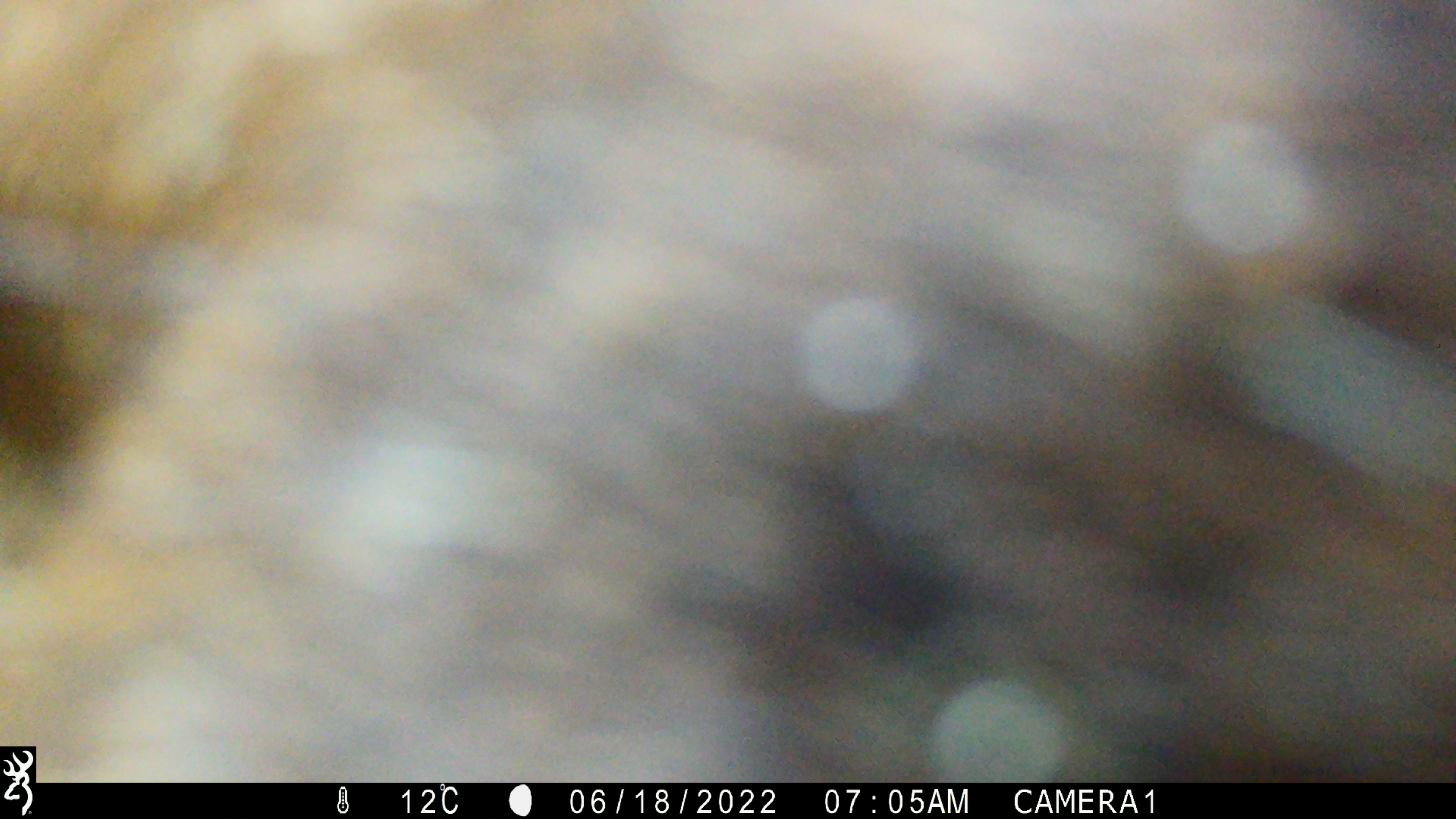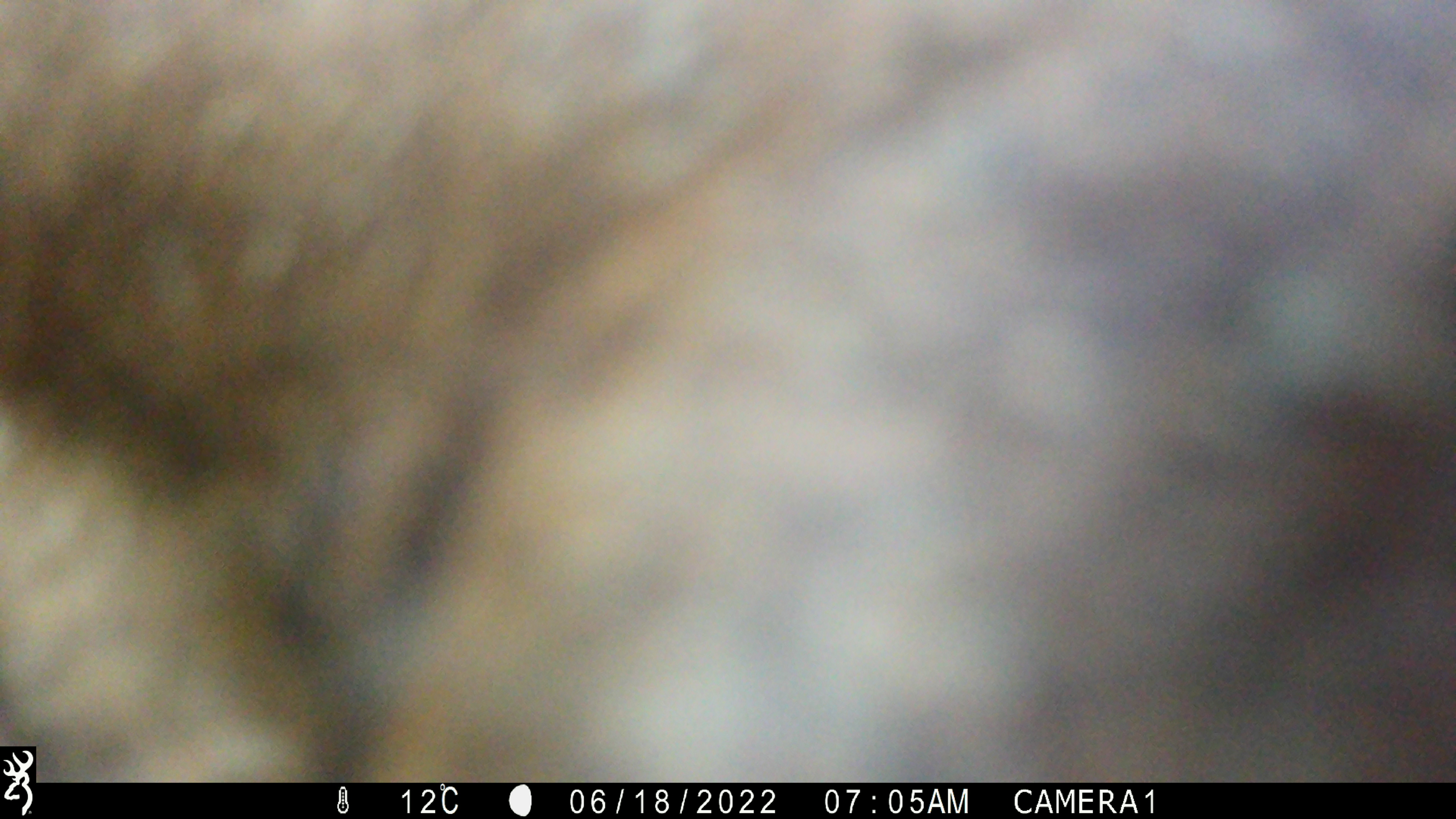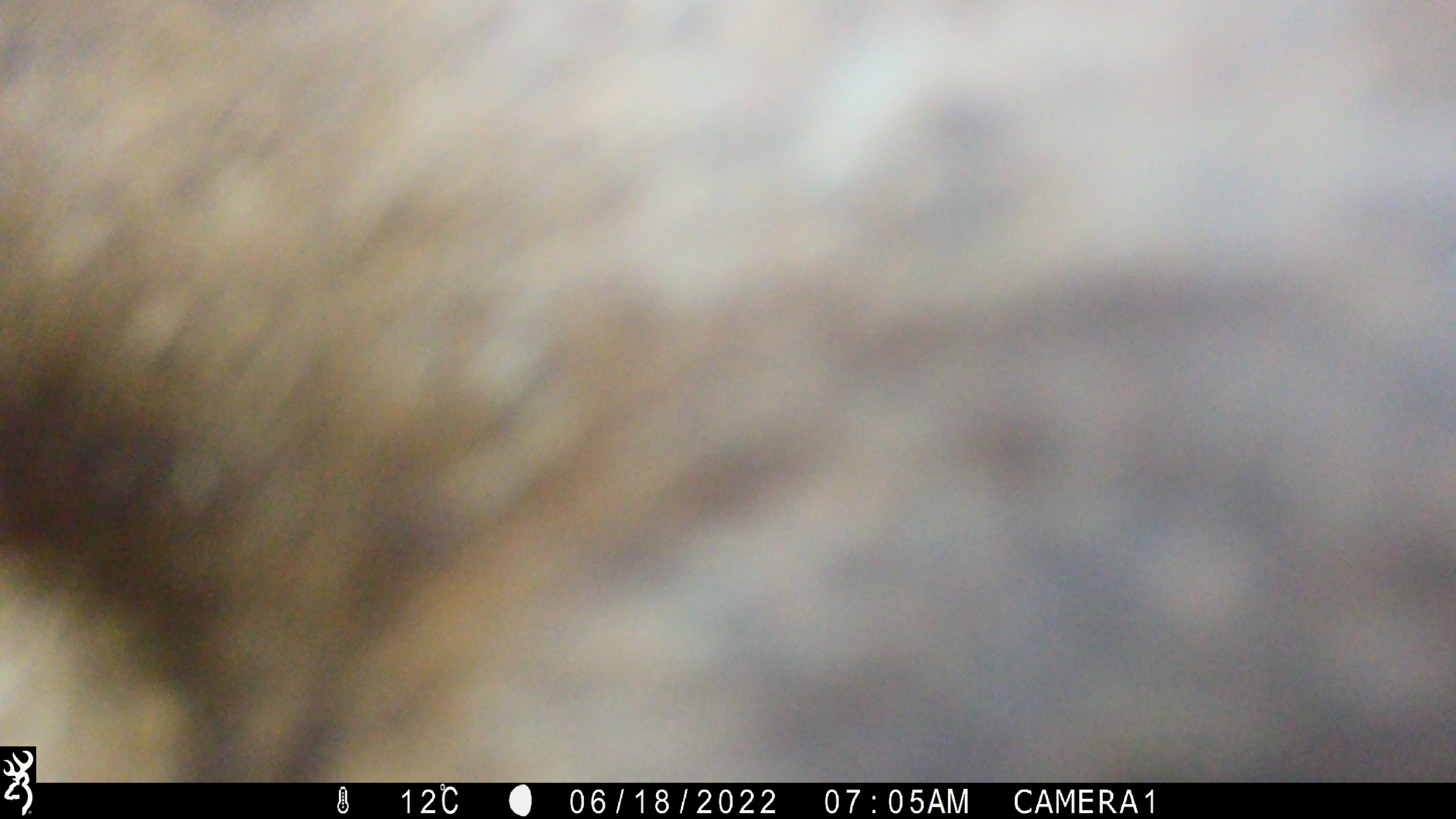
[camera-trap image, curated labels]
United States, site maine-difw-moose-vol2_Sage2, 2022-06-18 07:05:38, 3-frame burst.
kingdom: Animalia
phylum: Chordata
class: Mammalia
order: Artiodactyla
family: Cervidae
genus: Alces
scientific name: Alces alces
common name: moose